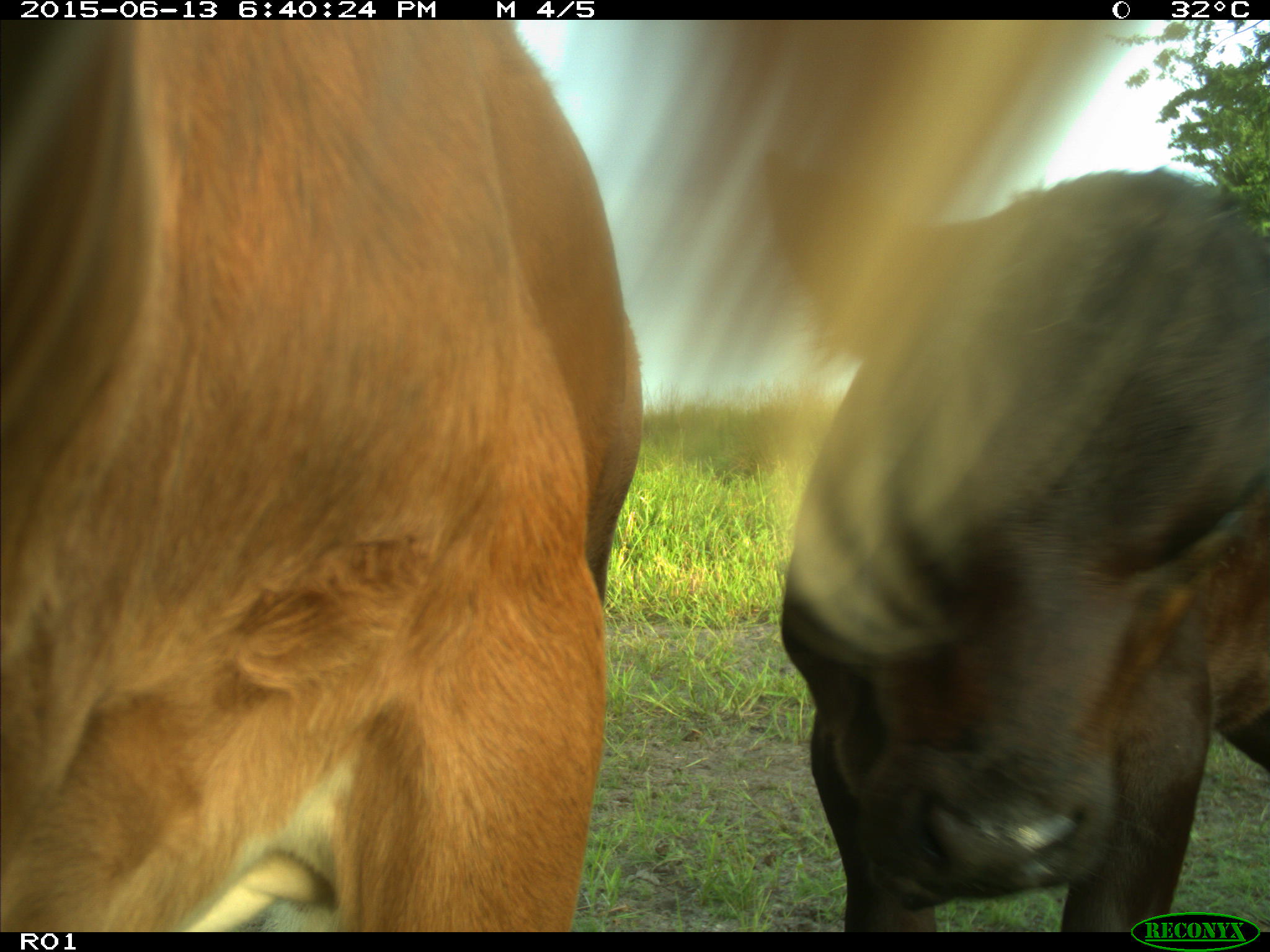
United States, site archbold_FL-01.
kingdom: Animalia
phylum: Chordata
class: Mammalia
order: Artiodactyla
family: Bovidae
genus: Bos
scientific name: Bos taurus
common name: domestic cow